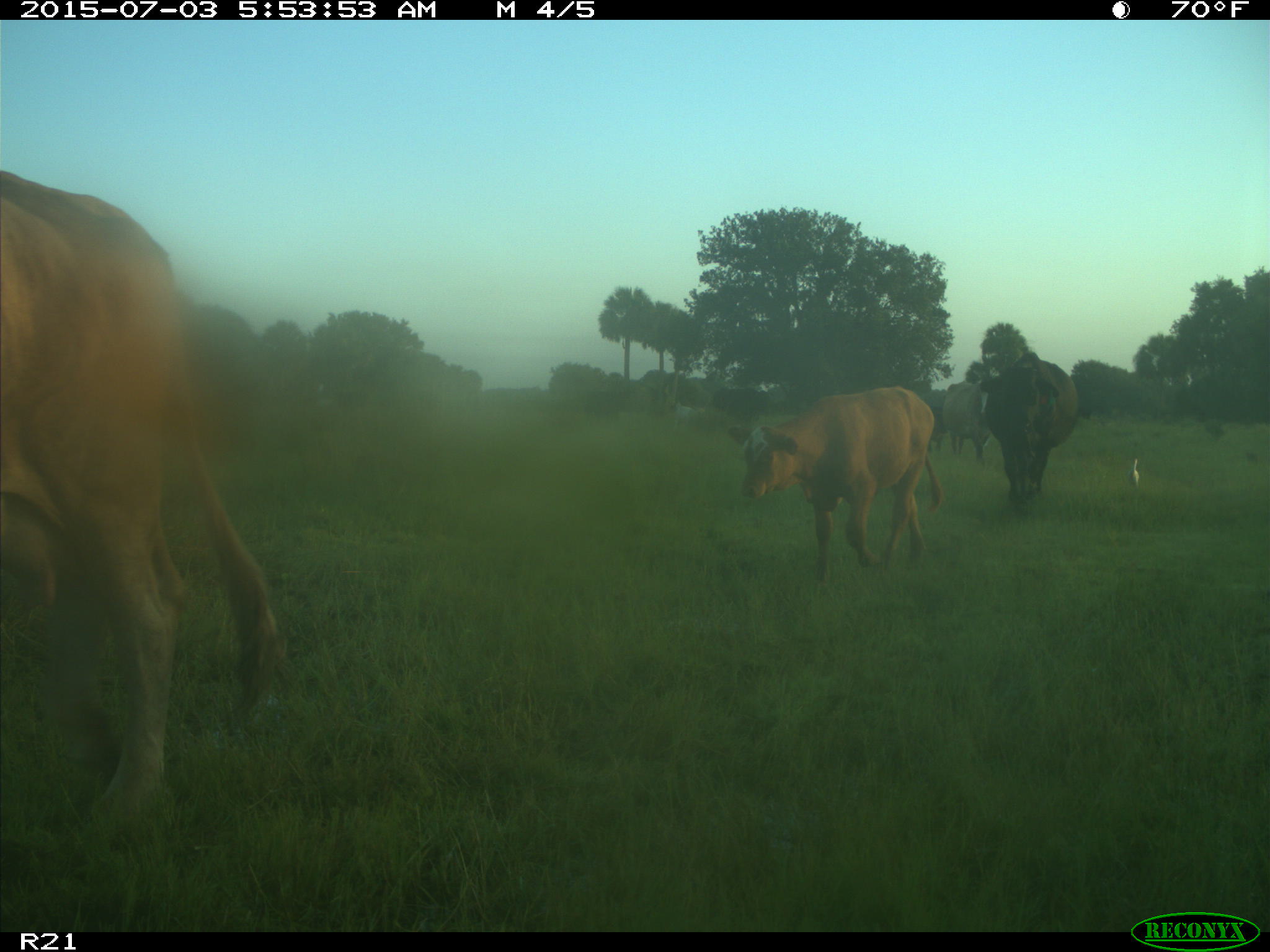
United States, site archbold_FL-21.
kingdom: Animalia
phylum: Chordata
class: Mammalia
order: Artiodactyla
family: Bovidae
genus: Bos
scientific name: Bos taurus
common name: domestic cow